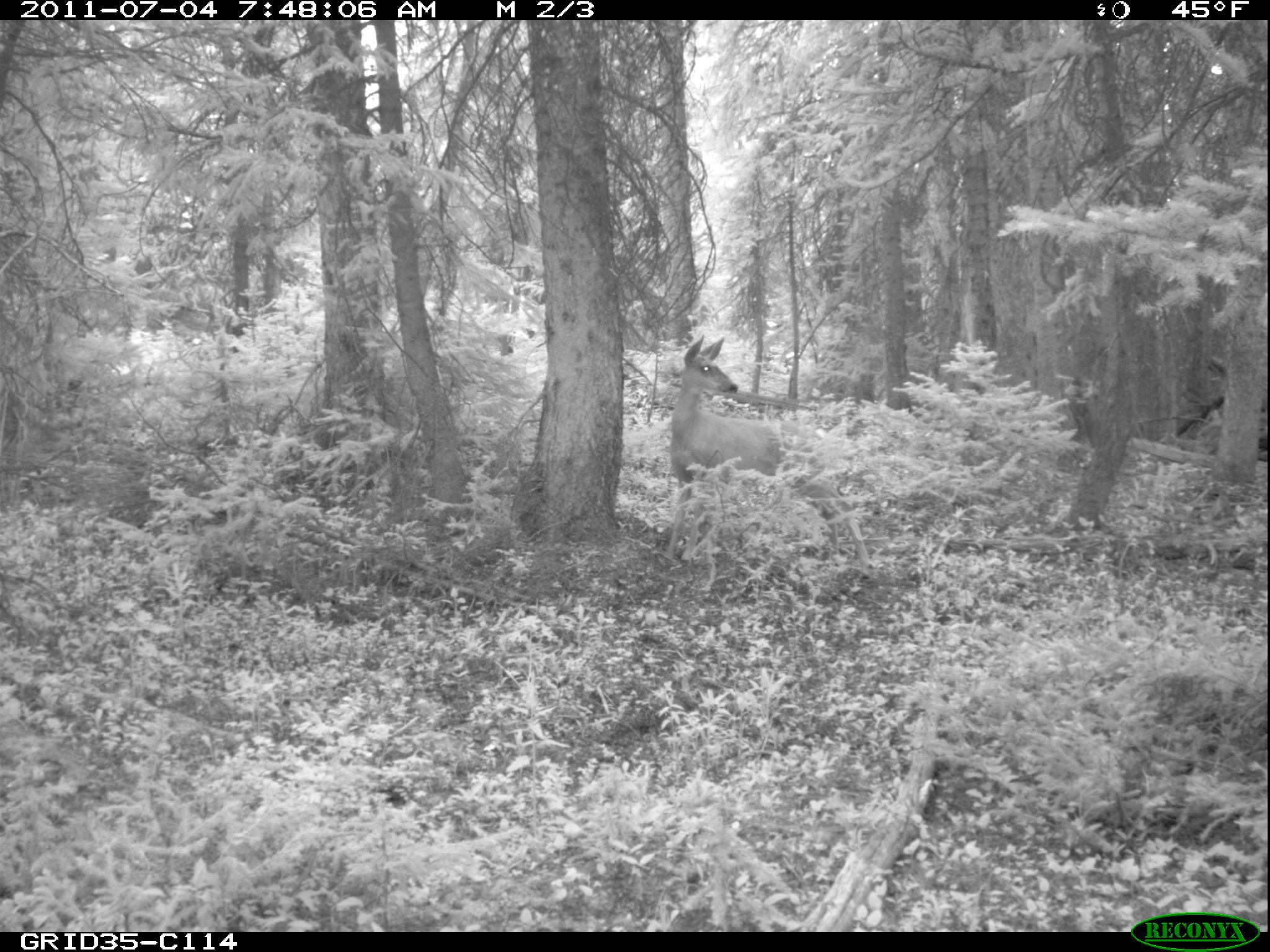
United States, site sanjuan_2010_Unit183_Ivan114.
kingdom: Animalia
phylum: Chordata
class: Mammalia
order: Artiodactyla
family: Cervidae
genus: Odocoileus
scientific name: Odocoileus hemionus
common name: mule deer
Odocoileus hemionus (mule deer).